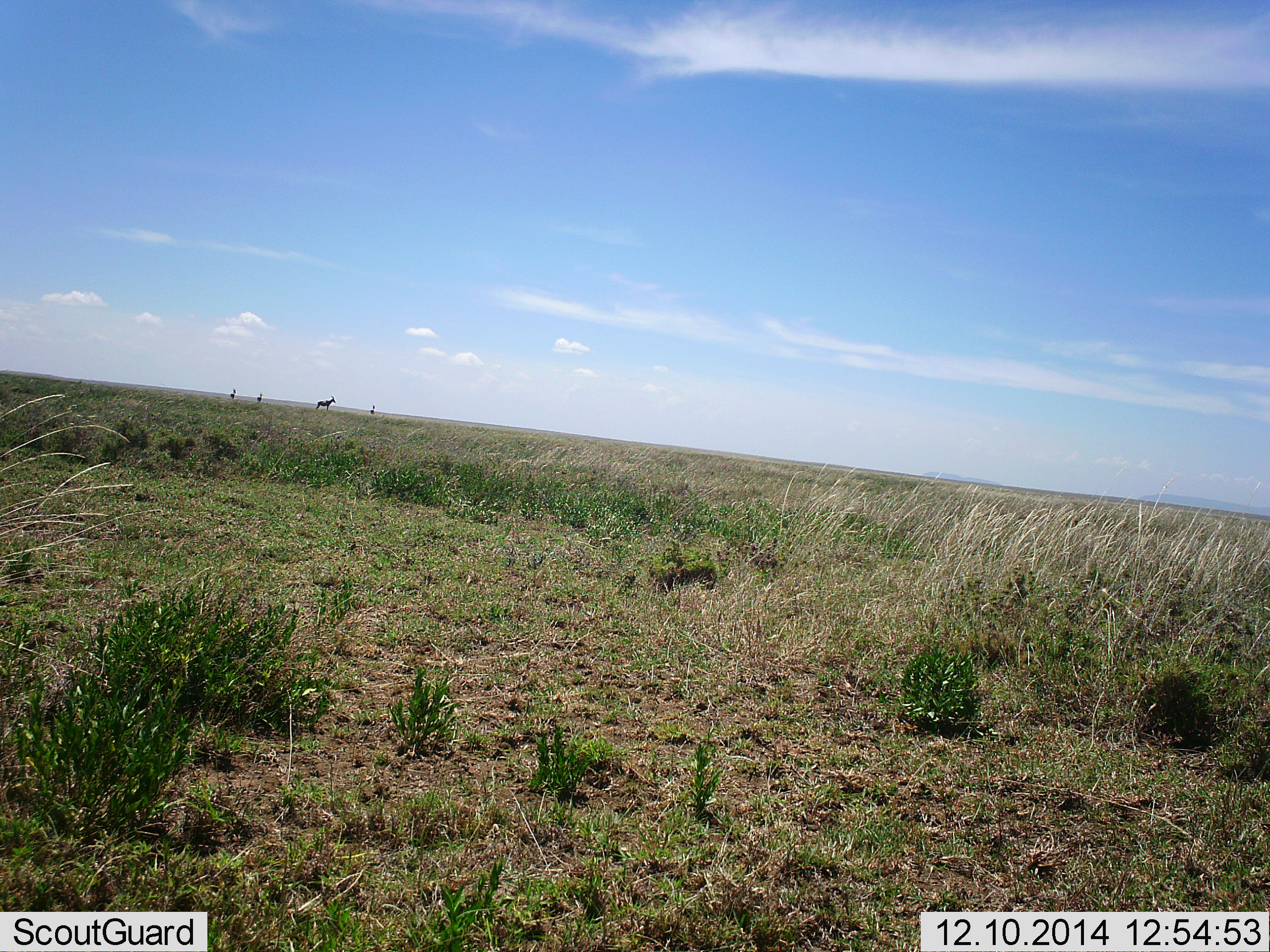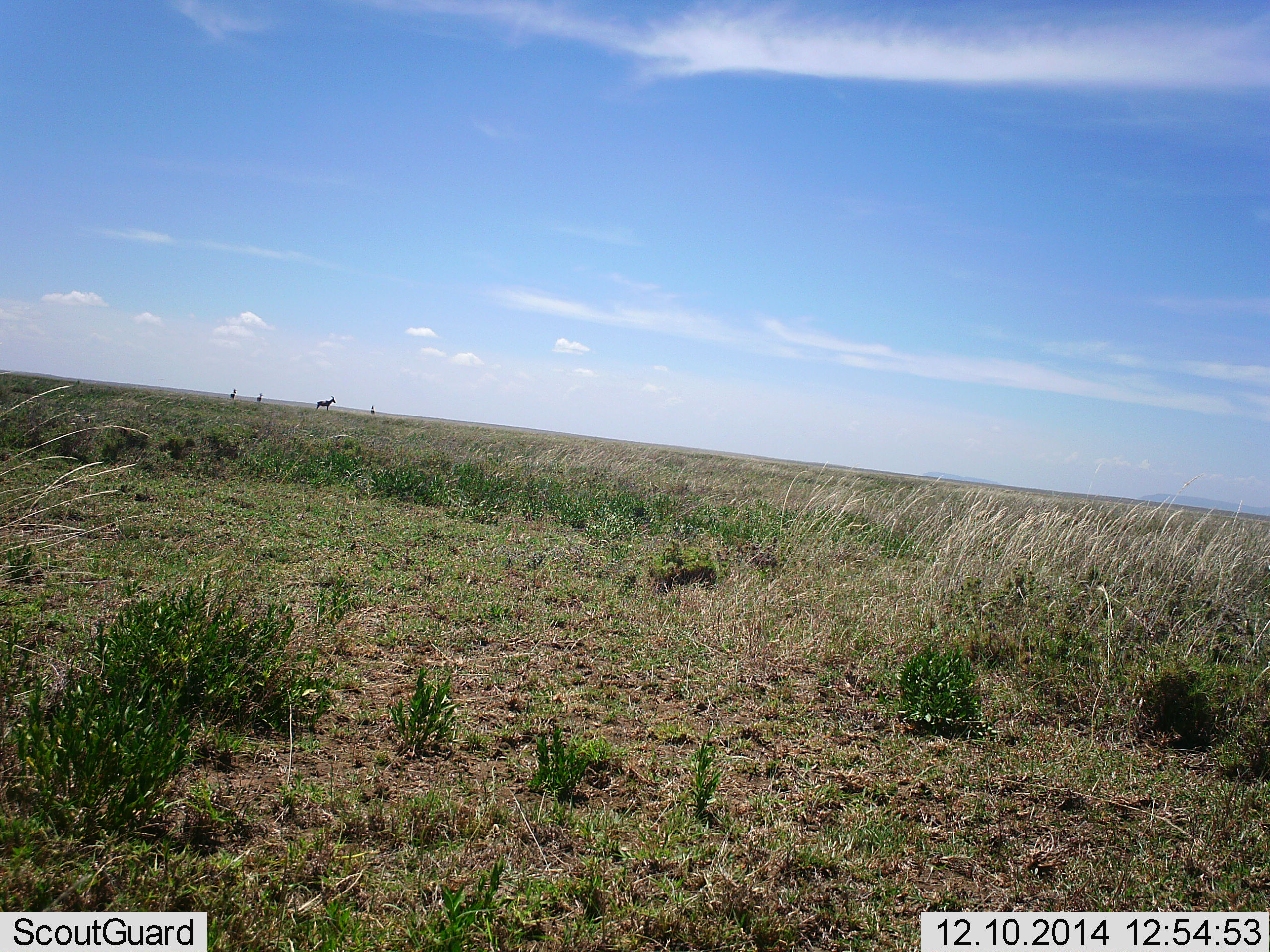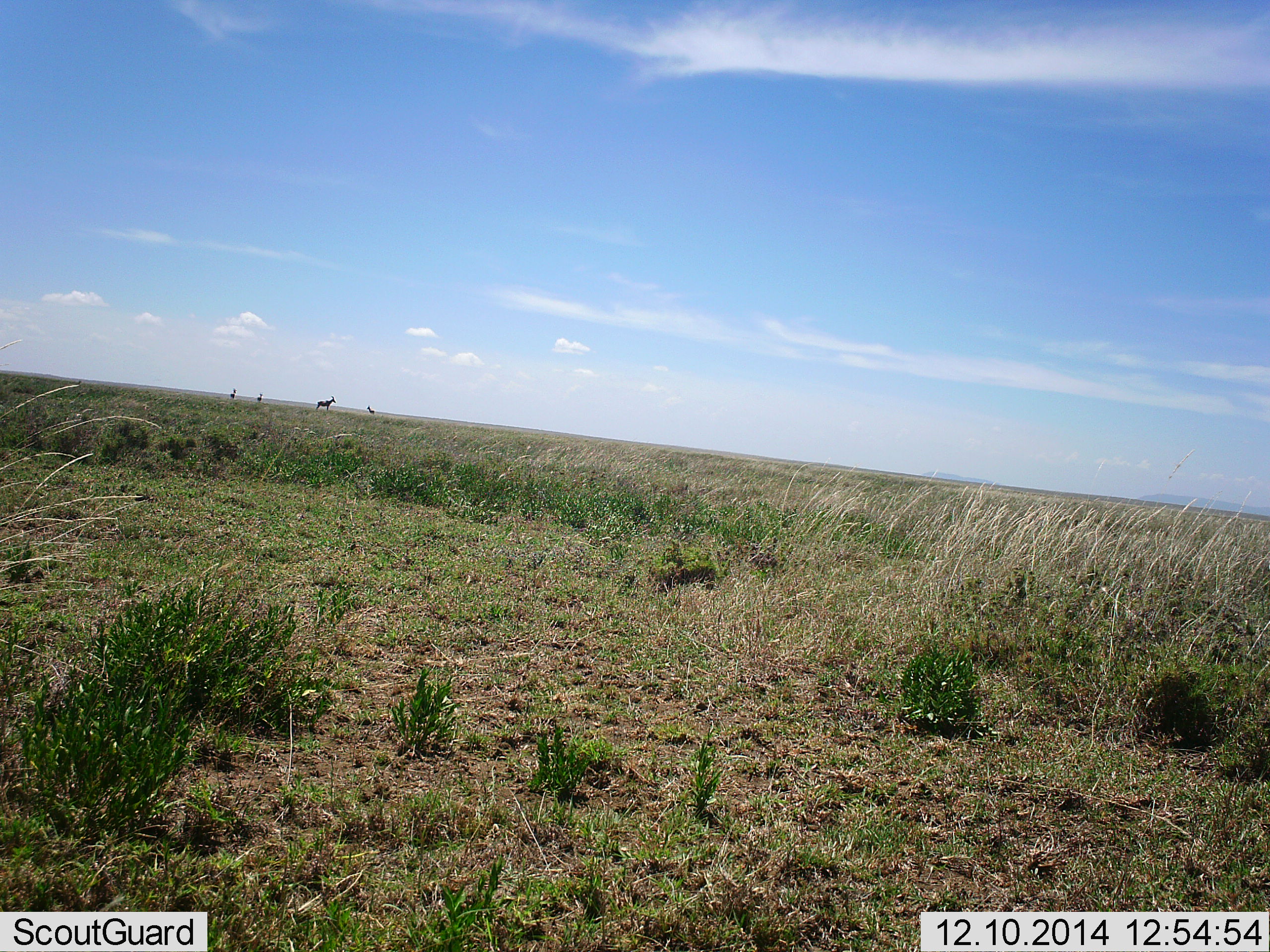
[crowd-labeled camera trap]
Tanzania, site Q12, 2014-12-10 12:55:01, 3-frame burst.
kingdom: Animalia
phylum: Chordata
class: Mammalia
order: Artiodactyla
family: Bovidae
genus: Alcelaphus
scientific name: Alcelaphus buselaphus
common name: hartebeest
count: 4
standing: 100%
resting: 0%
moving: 0%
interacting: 0%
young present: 0%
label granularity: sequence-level